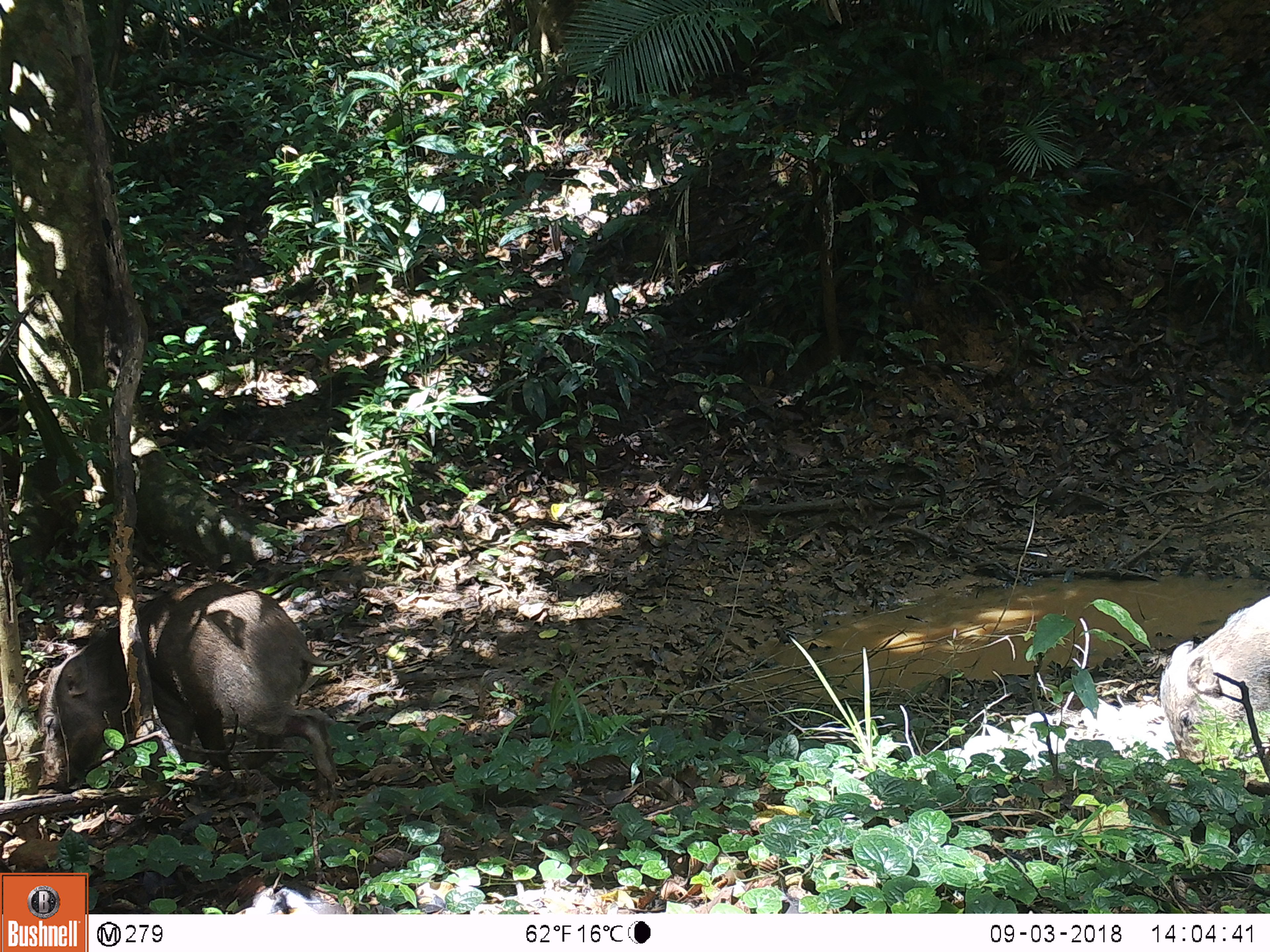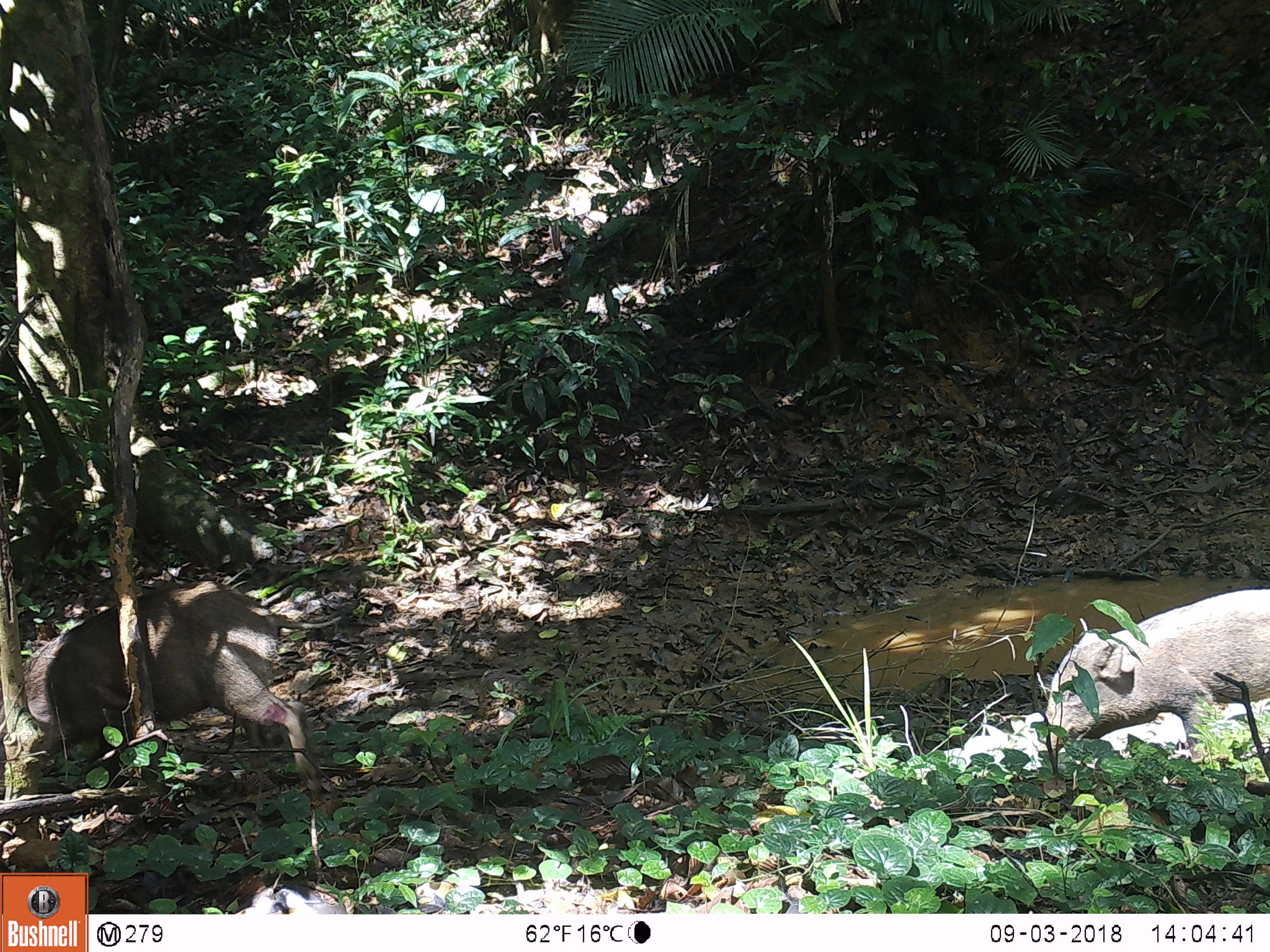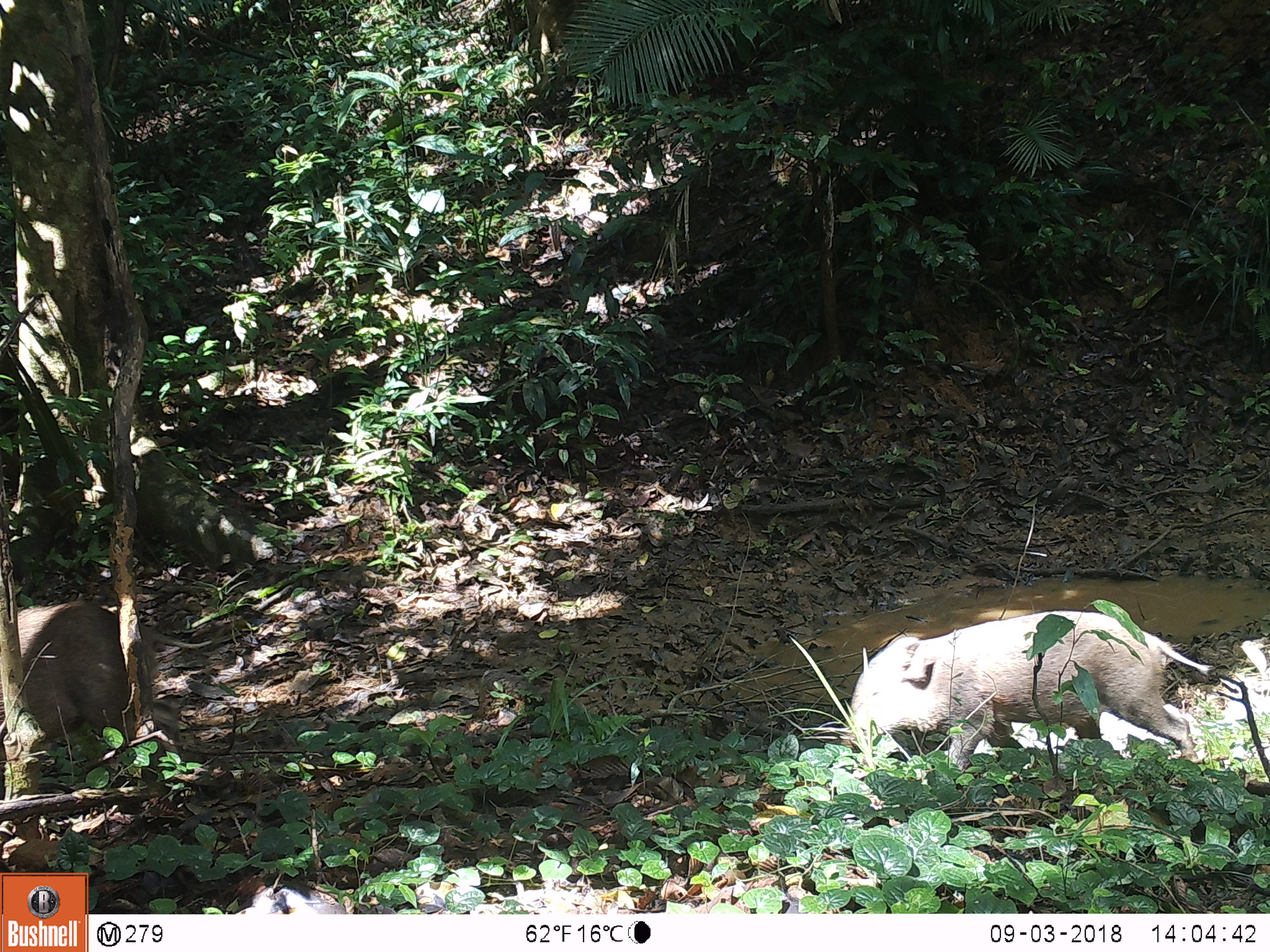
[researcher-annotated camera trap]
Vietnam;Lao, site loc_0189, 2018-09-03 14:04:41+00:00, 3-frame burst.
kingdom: Animalia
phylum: Chordata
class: Mammalia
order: Artiodactyla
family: Suidae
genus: Sus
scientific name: Sus scrofa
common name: eurasian wild pig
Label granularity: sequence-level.